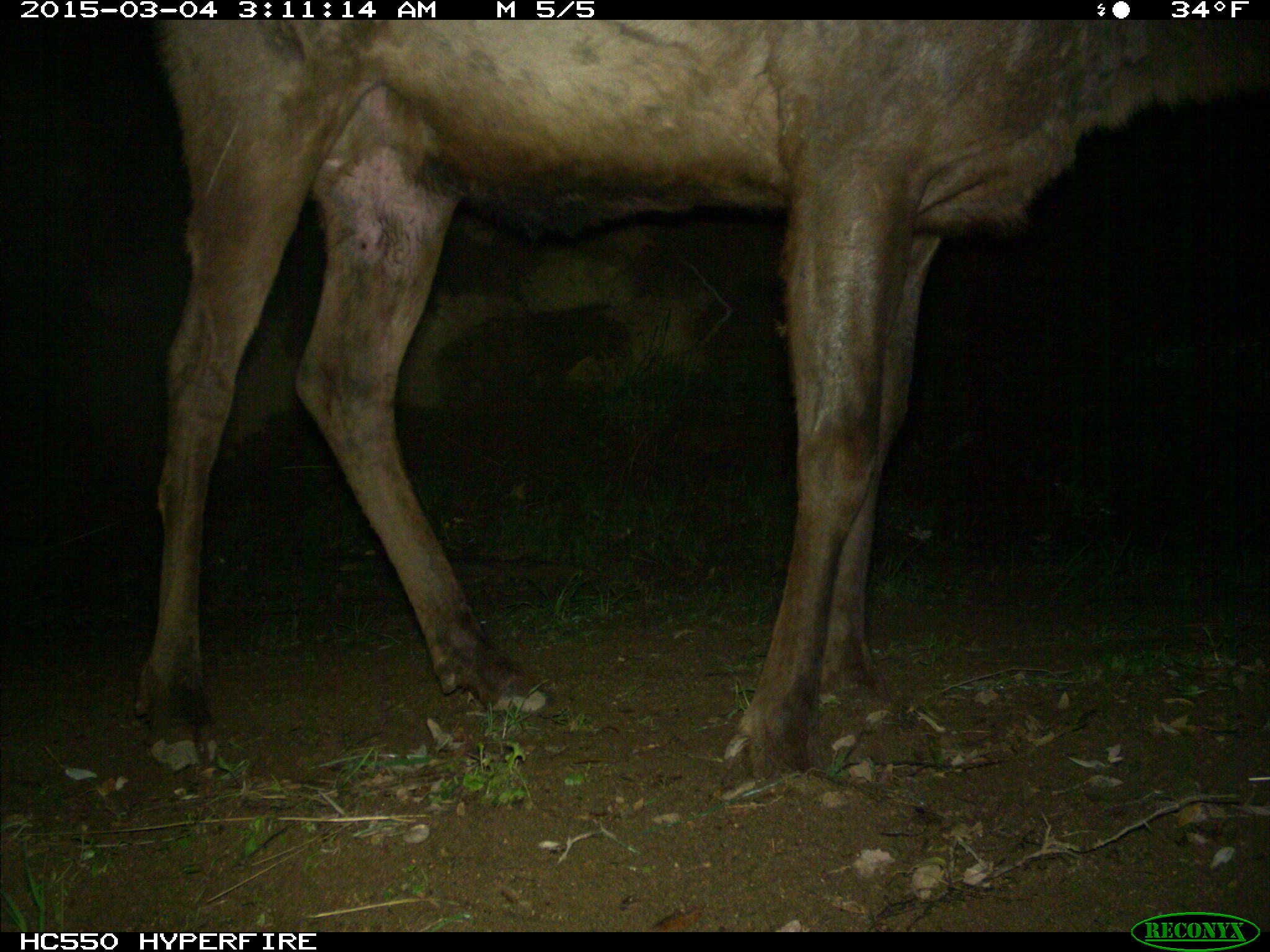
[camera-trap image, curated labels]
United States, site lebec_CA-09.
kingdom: Animalia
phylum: Chordata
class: Mammalia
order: Artiodactyla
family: Cervidae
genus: Cervus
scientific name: Cervus canadensis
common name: elk